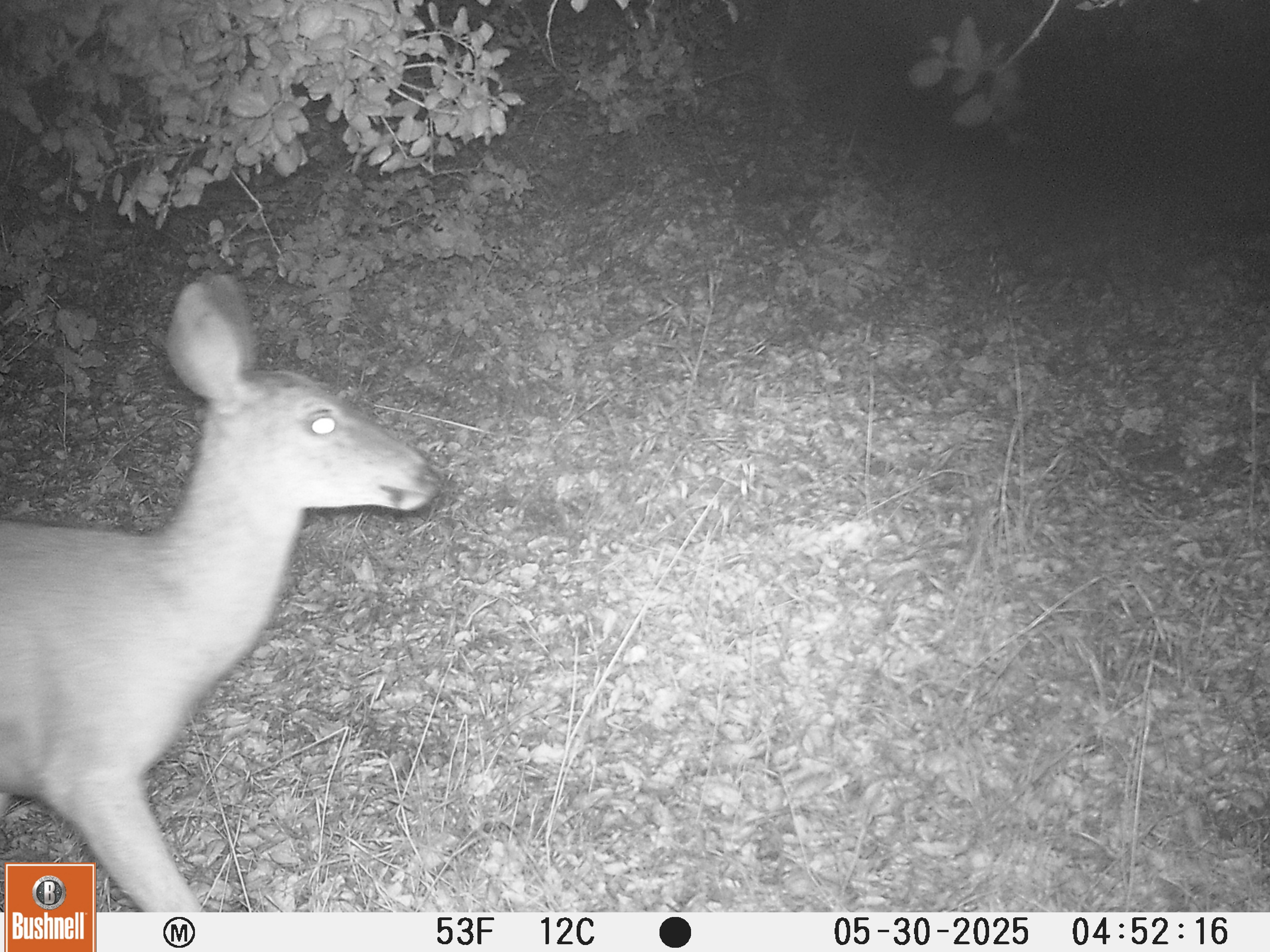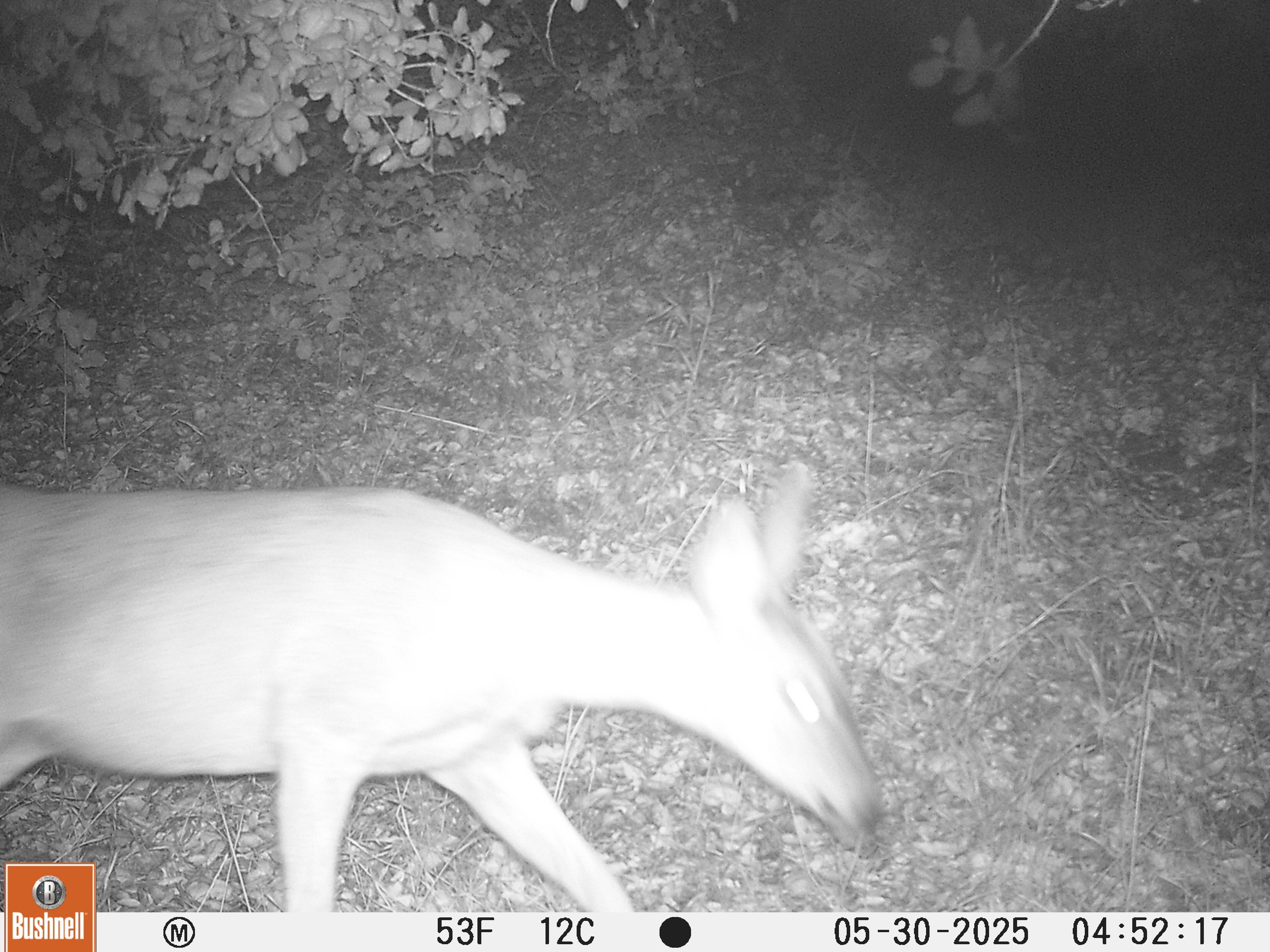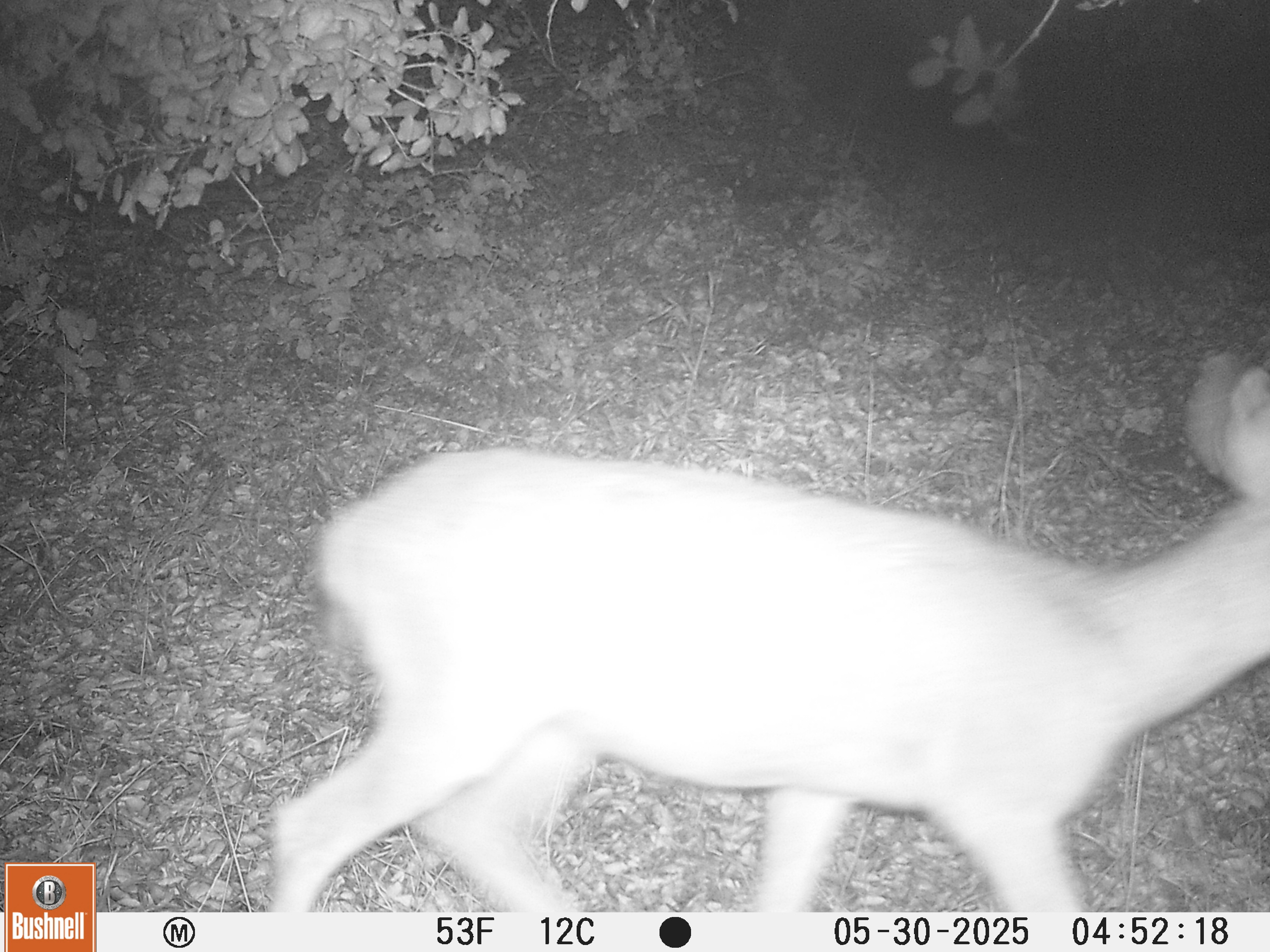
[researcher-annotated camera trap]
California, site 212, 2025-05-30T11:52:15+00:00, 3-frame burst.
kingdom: Animalia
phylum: Chordata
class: Mammalia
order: Artiodactyla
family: Cervidae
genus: Odocoileus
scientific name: Odocoileus hemionus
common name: mule deer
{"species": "mule deer (Odocoileus hemionus)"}